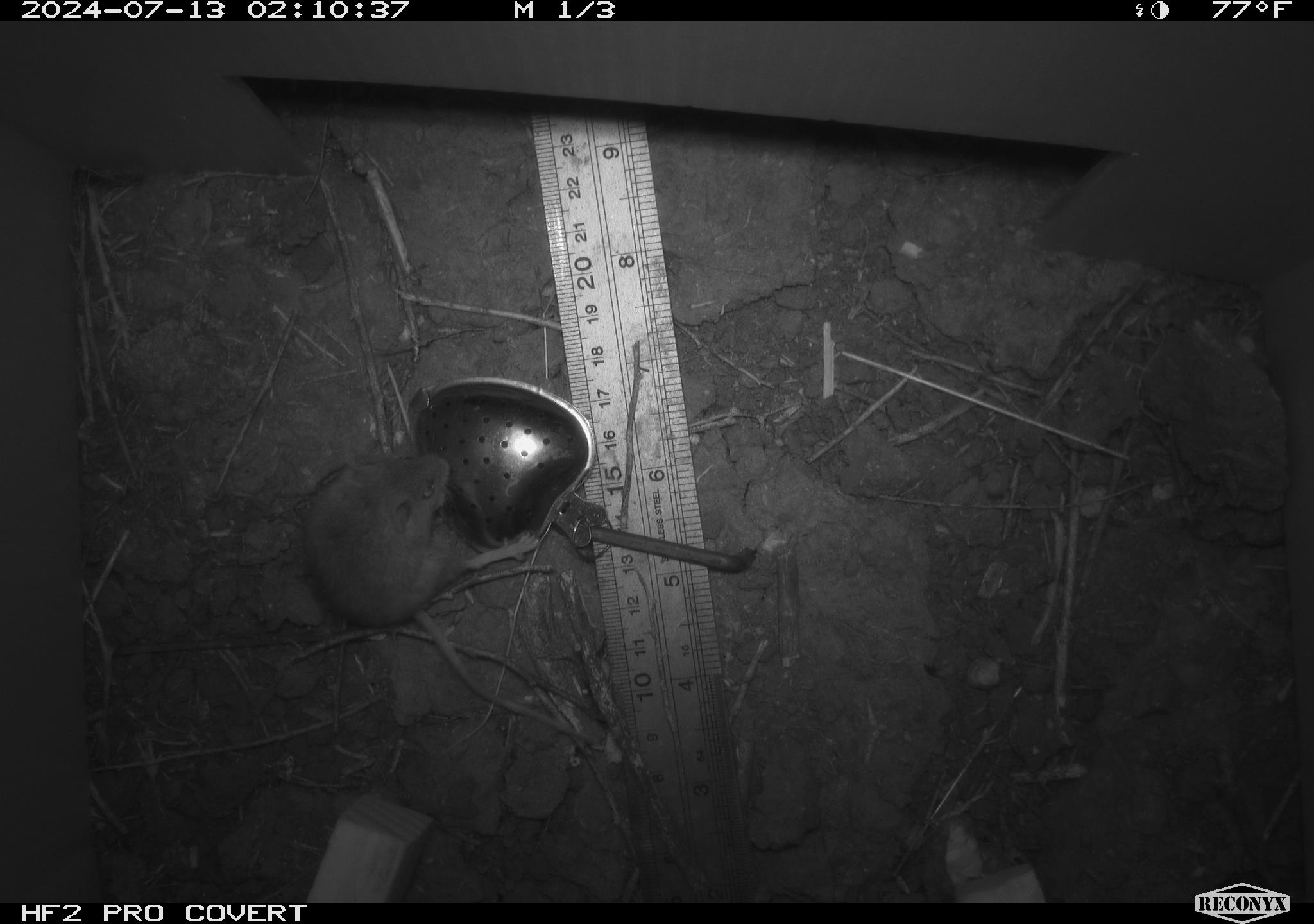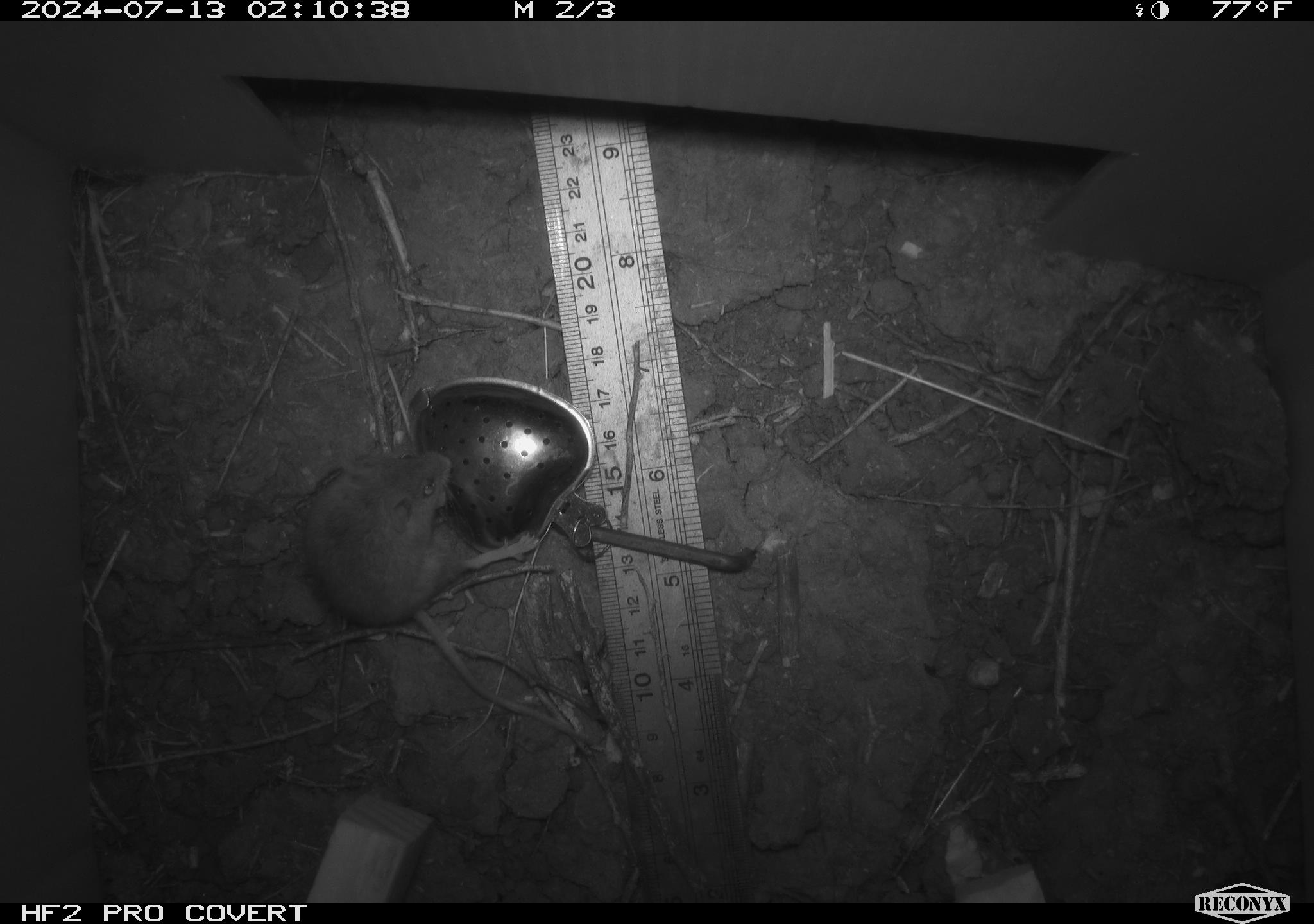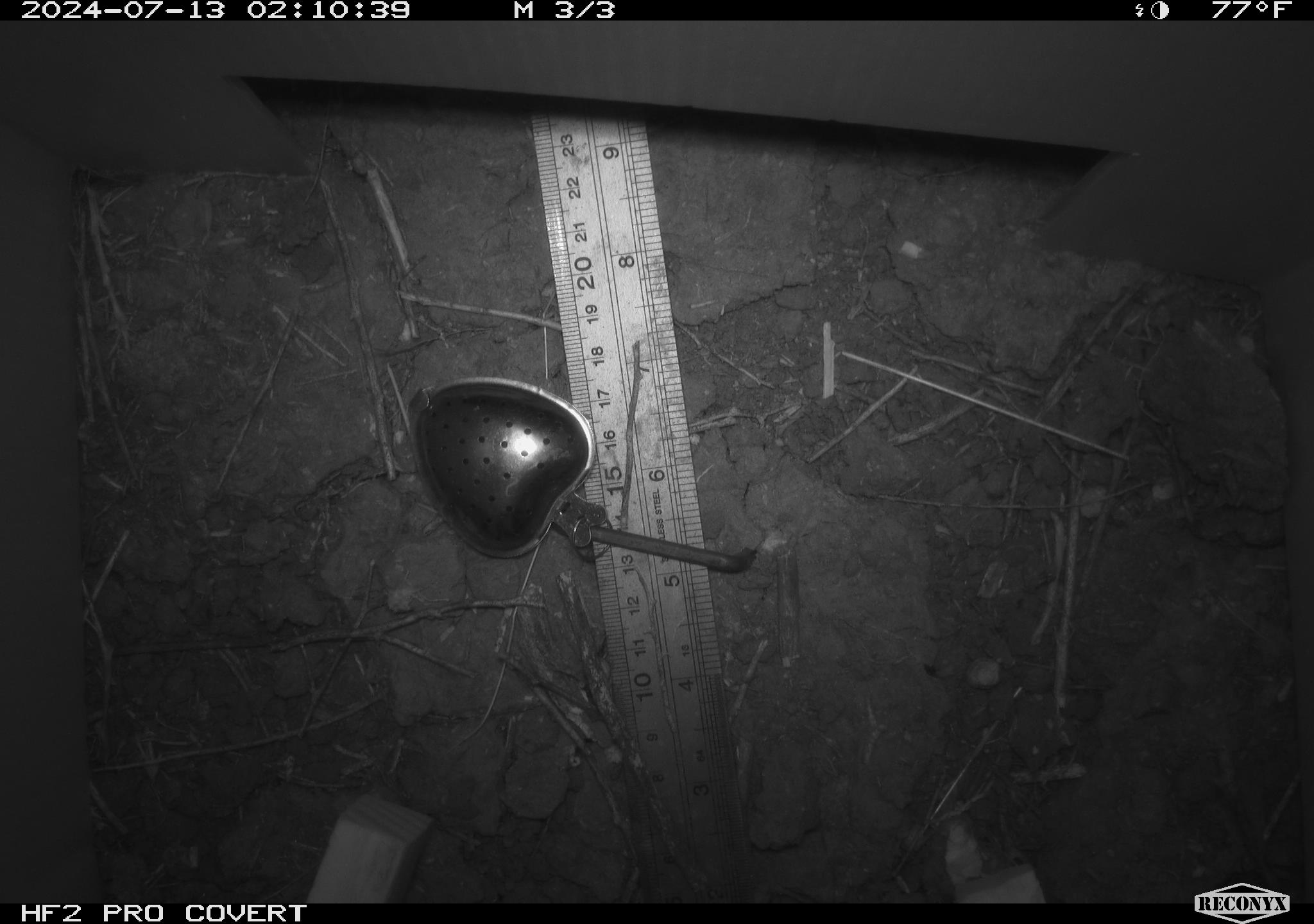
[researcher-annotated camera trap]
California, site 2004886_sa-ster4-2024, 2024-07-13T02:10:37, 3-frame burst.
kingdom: Animalia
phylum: Chordata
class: Mammalia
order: Rodentia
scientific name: Rodentia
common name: mouse species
Mouse species (Rodentia).